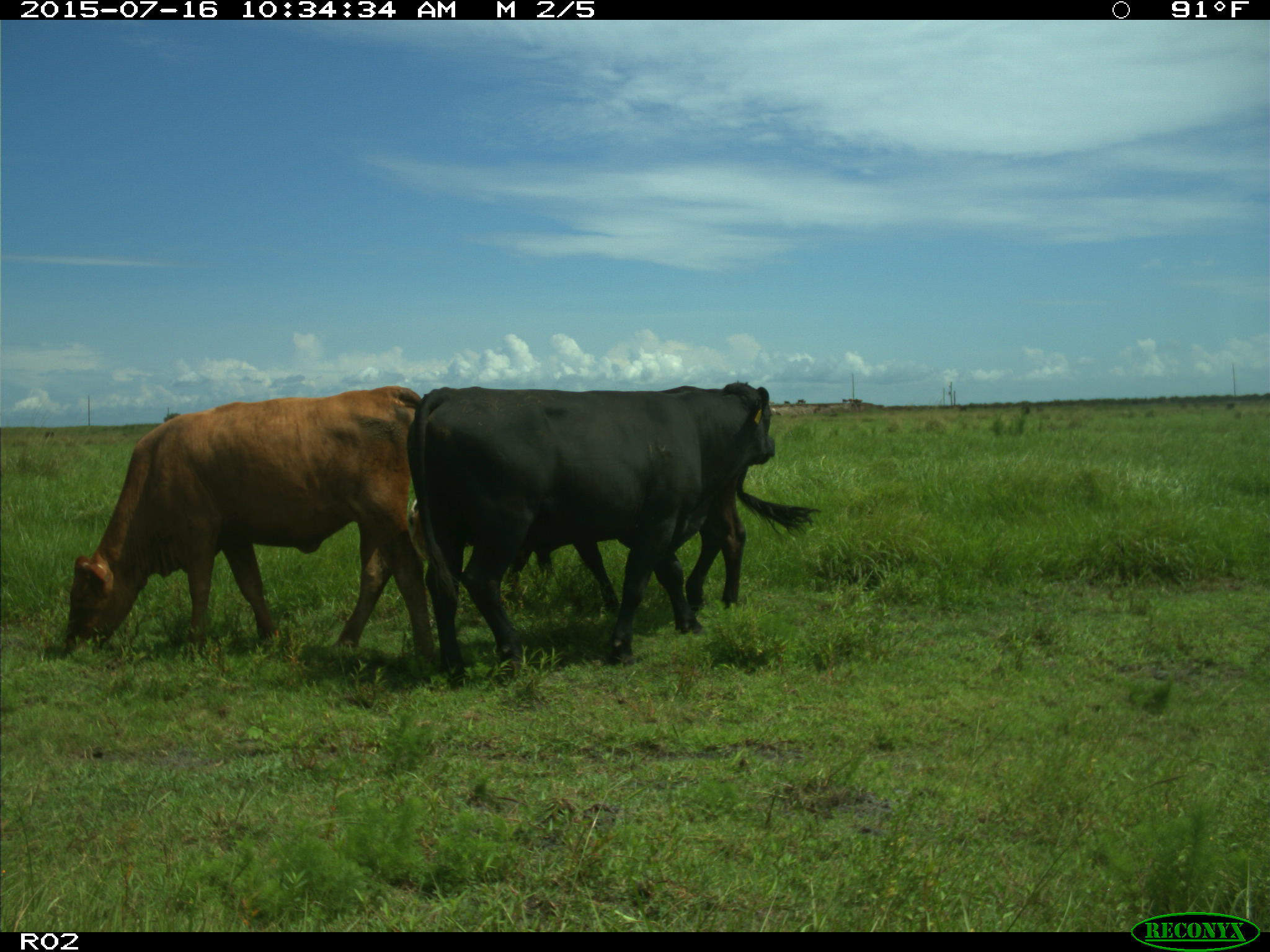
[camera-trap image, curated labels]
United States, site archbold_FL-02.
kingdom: Animalia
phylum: Chordata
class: Mammalia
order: Artiodactyla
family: Bovidae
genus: Bos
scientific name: Bos taurus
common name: domestic cow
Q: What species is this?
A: Bos taurus (domestic cow).